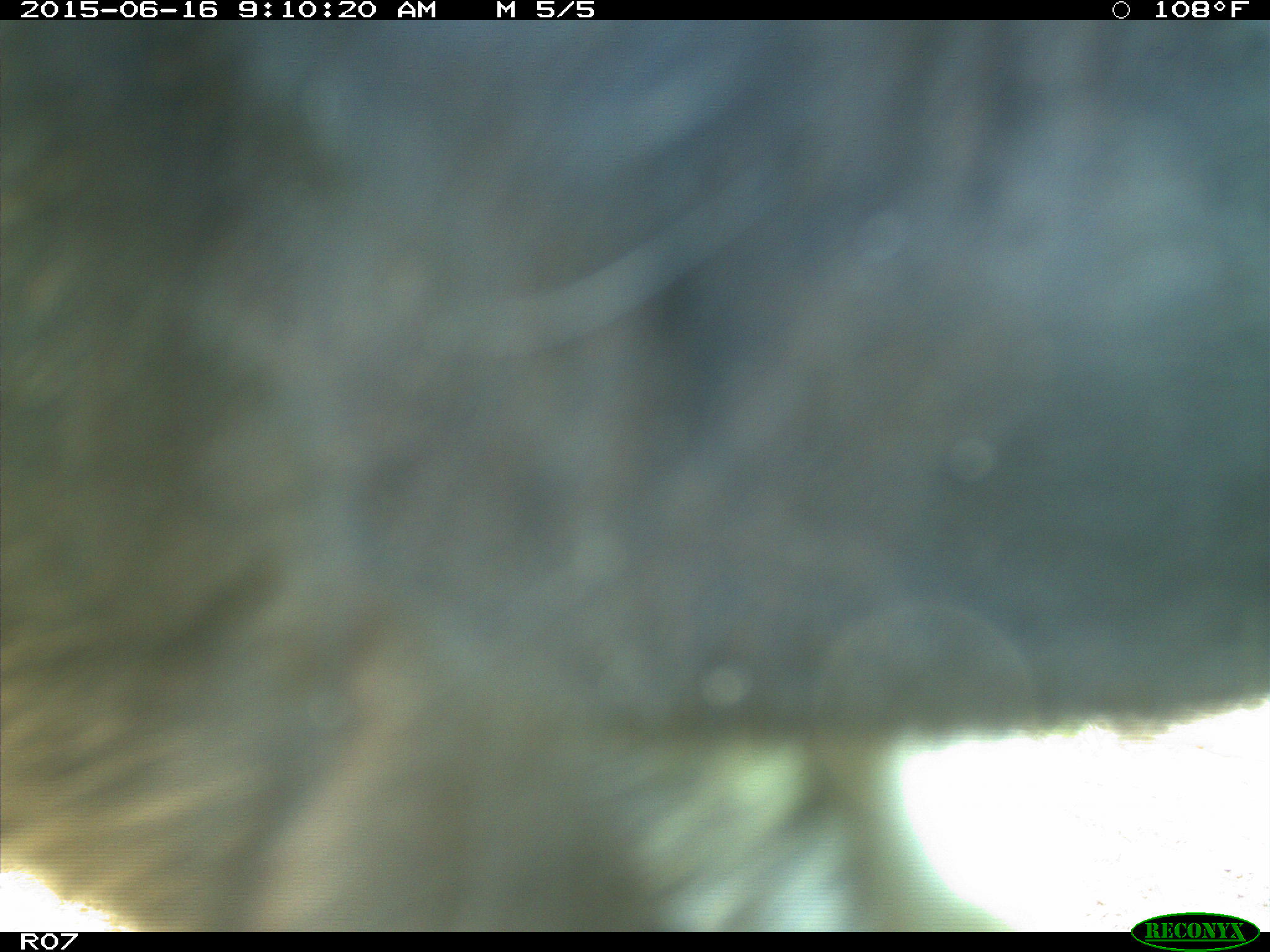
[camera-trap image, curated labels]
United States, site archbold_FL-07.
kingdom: Animalia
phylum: Chordata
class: Mammalia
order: Artiodactyla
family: Bovidae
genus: Bos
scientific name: Bos taurus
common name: domestic cow